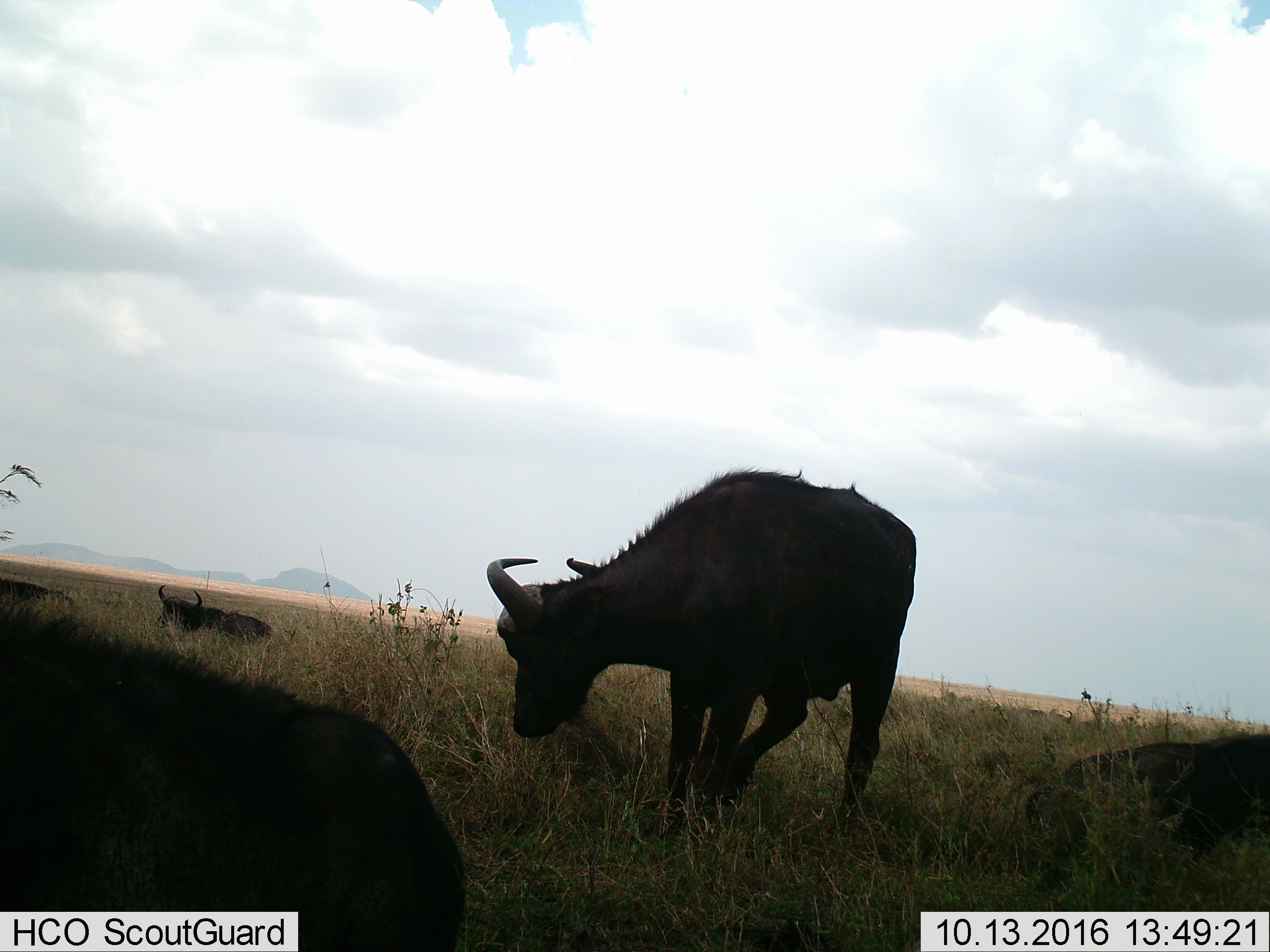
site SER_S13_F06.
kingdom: Animalia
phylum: Chordata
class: Mammalia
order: Artiodactyla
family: Bovidae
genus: Syncerus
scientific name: Syncerus caffer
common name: african buffalo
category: buffalo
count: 5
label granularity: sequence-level